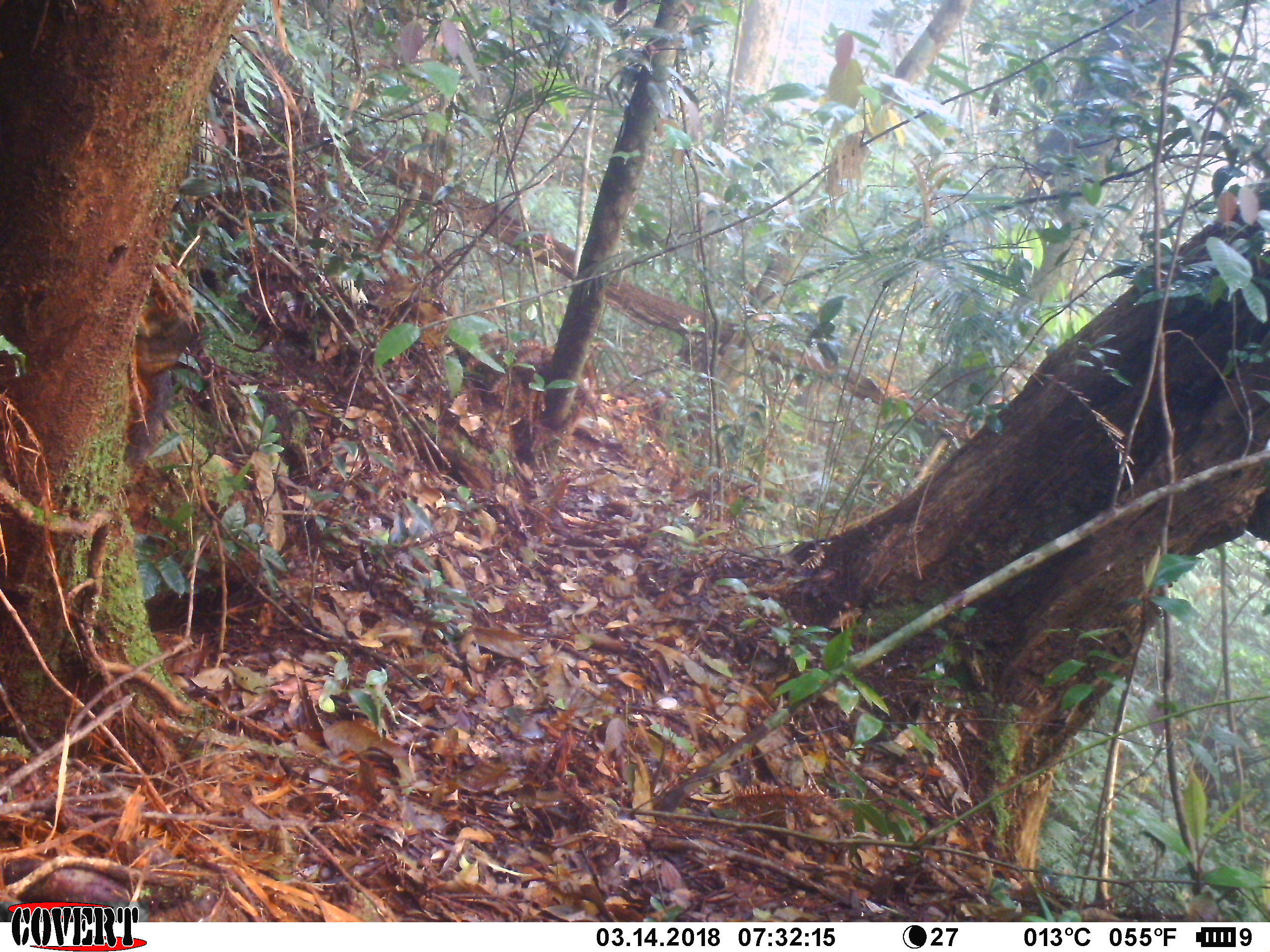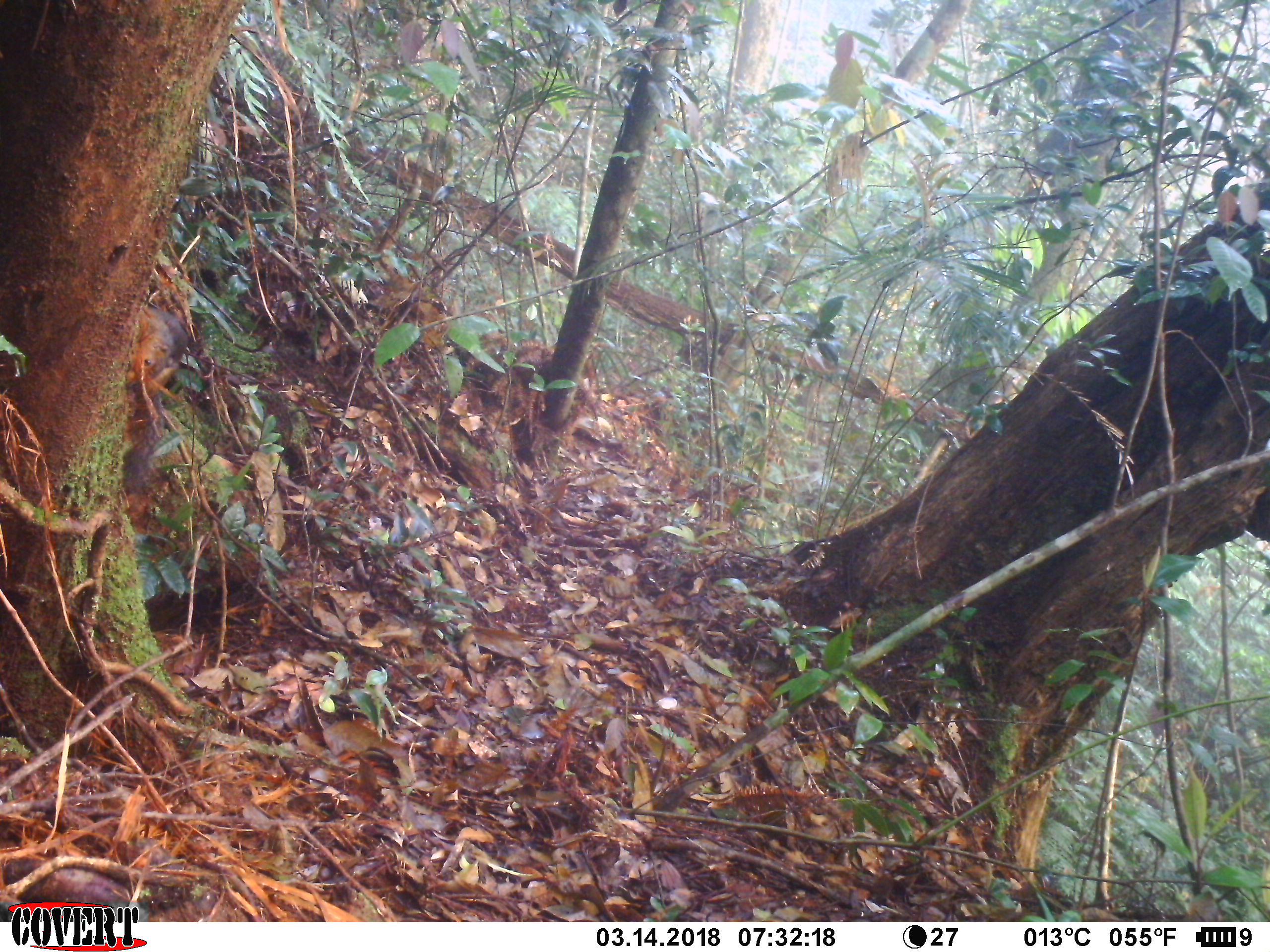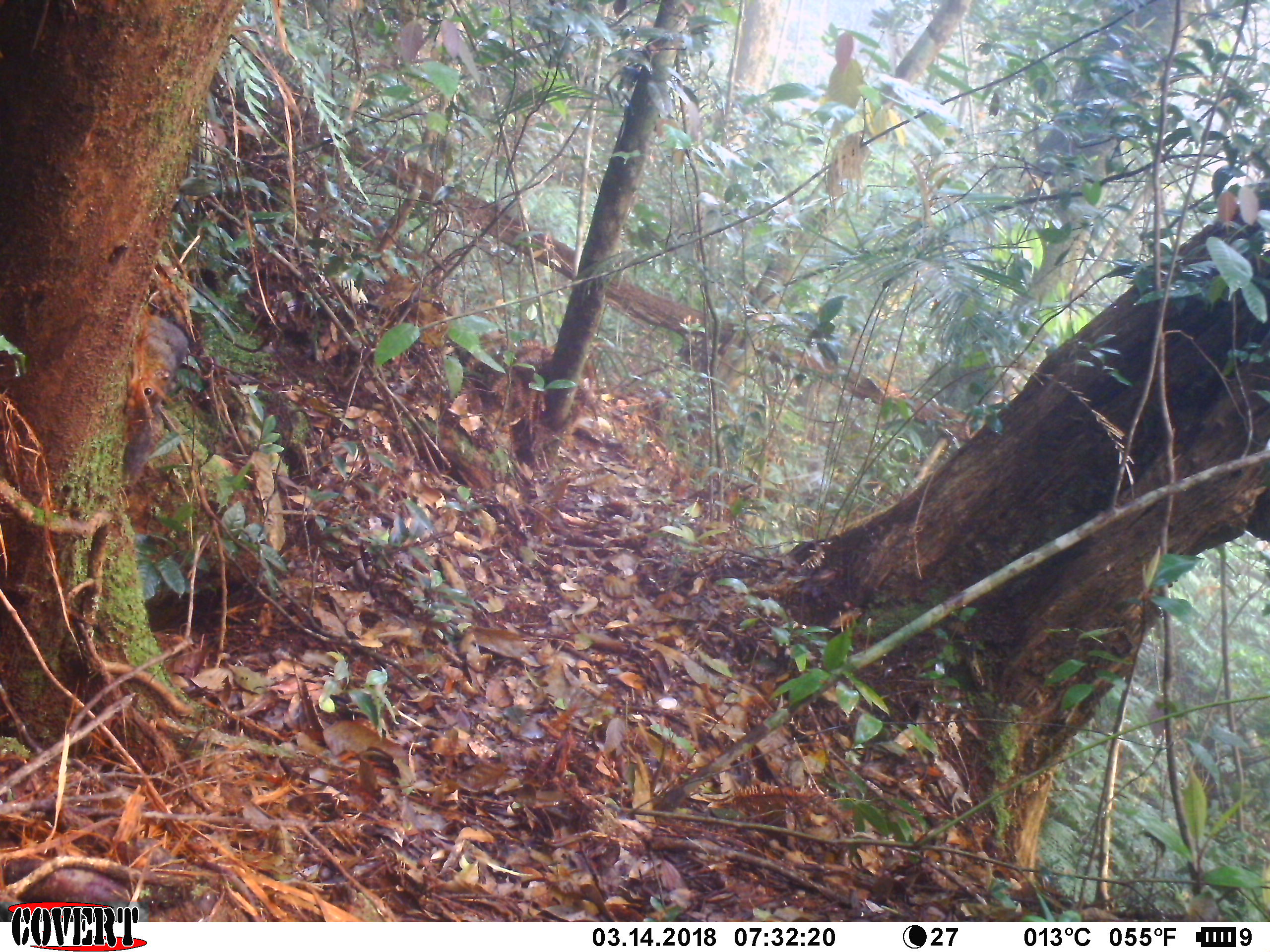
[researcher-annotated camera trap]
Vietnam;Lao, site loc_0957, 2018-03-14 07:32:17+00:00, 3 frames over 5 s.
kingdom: Animalia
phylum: Chordata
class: Mammalia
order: Rodentia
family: Sciuridae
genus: Dremomys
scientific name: Dremomys rufigenis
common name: red-cheeked squirrel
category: red cheeked squirrel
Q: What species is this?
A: Red cheeked squirrel (red-cheeked squirrel) (Dremomys rufigenis).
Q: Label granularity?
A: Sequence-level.